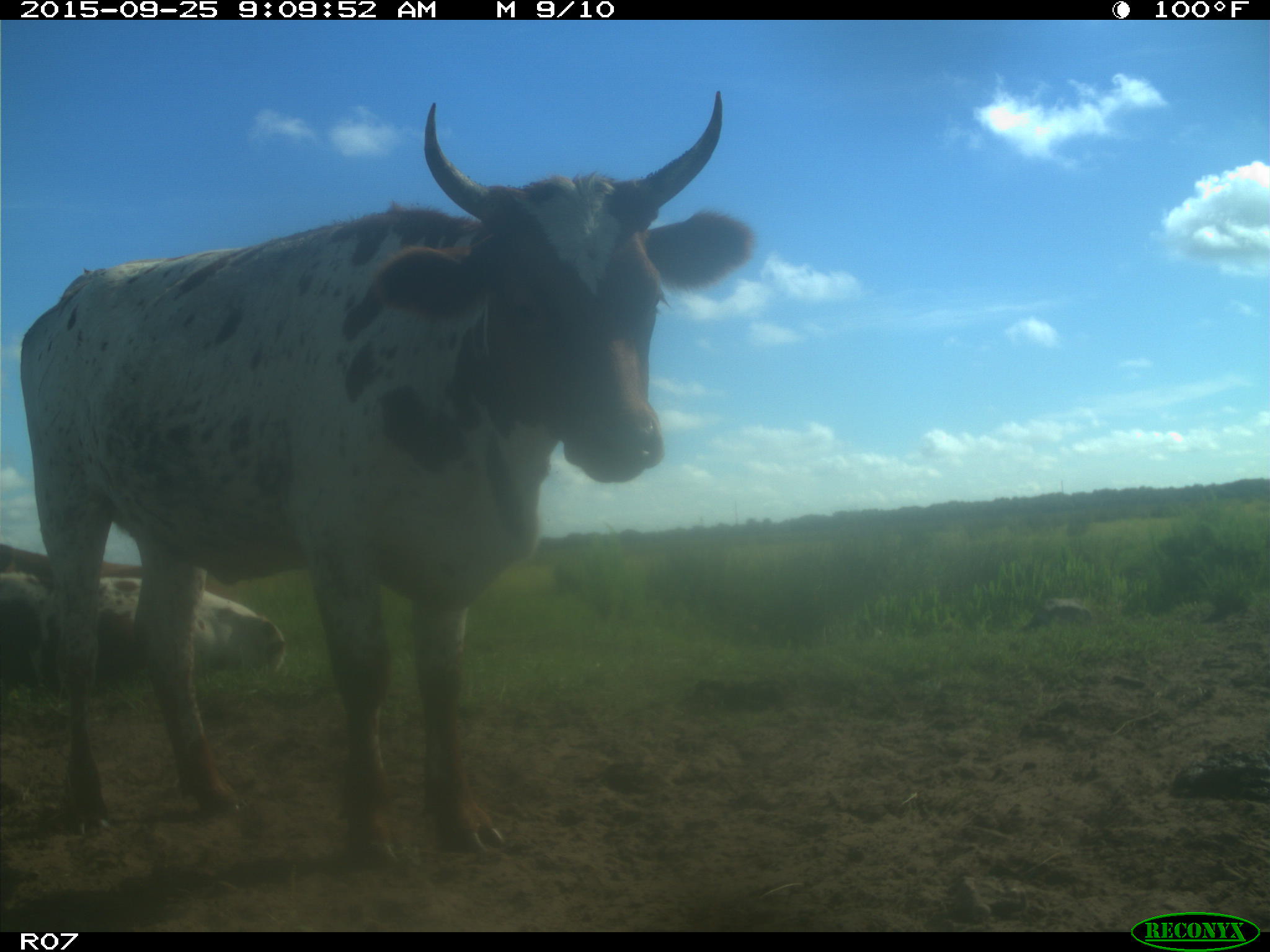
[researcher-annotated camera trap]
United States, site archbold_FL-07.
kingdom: Animalia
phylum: Chordata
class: Mammalia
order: Artiodactyla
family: Bovidae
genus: Bos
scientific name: Bos taurus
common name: domestic cow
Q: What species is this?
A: Bos taurus (domestic cow).